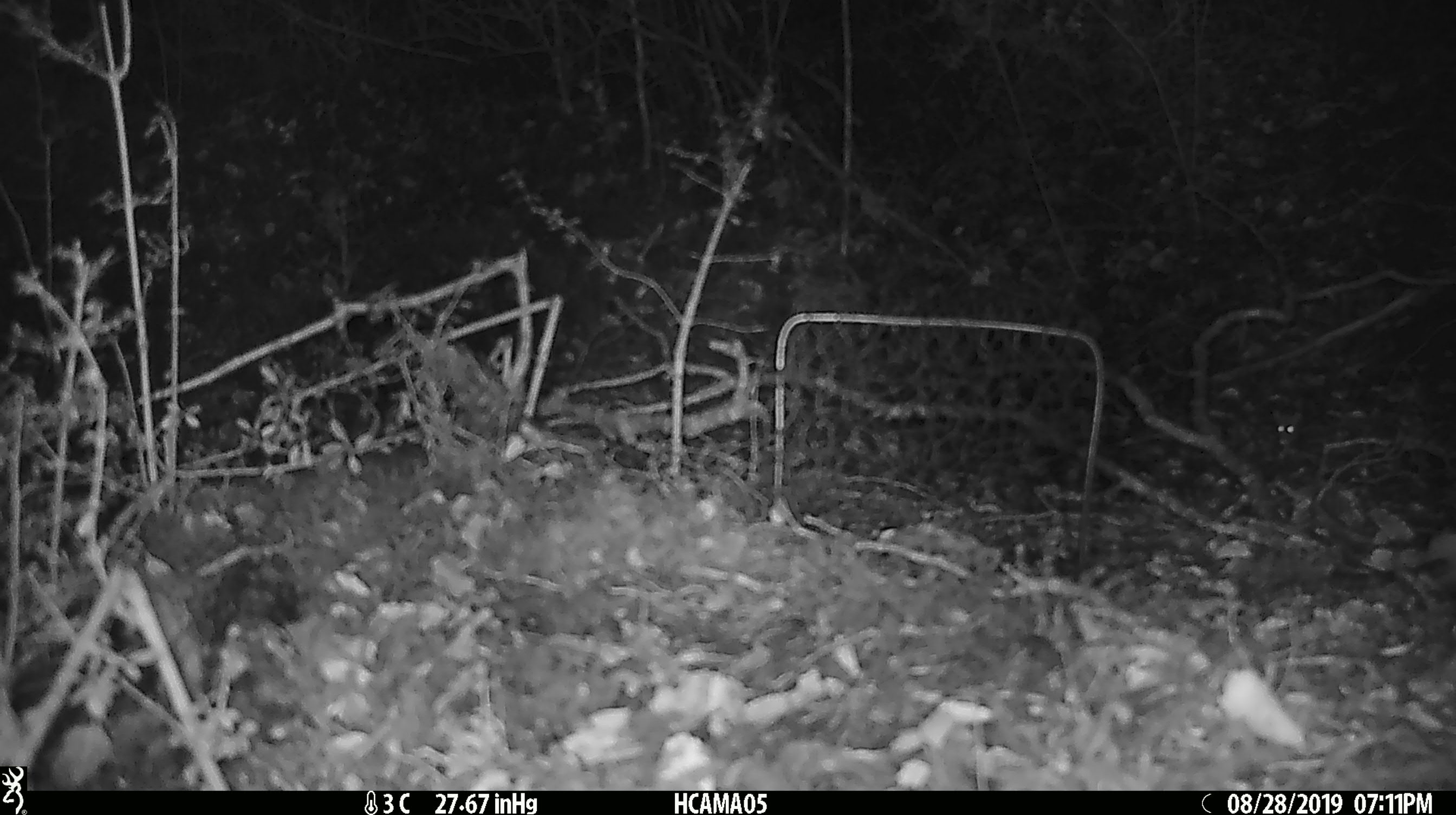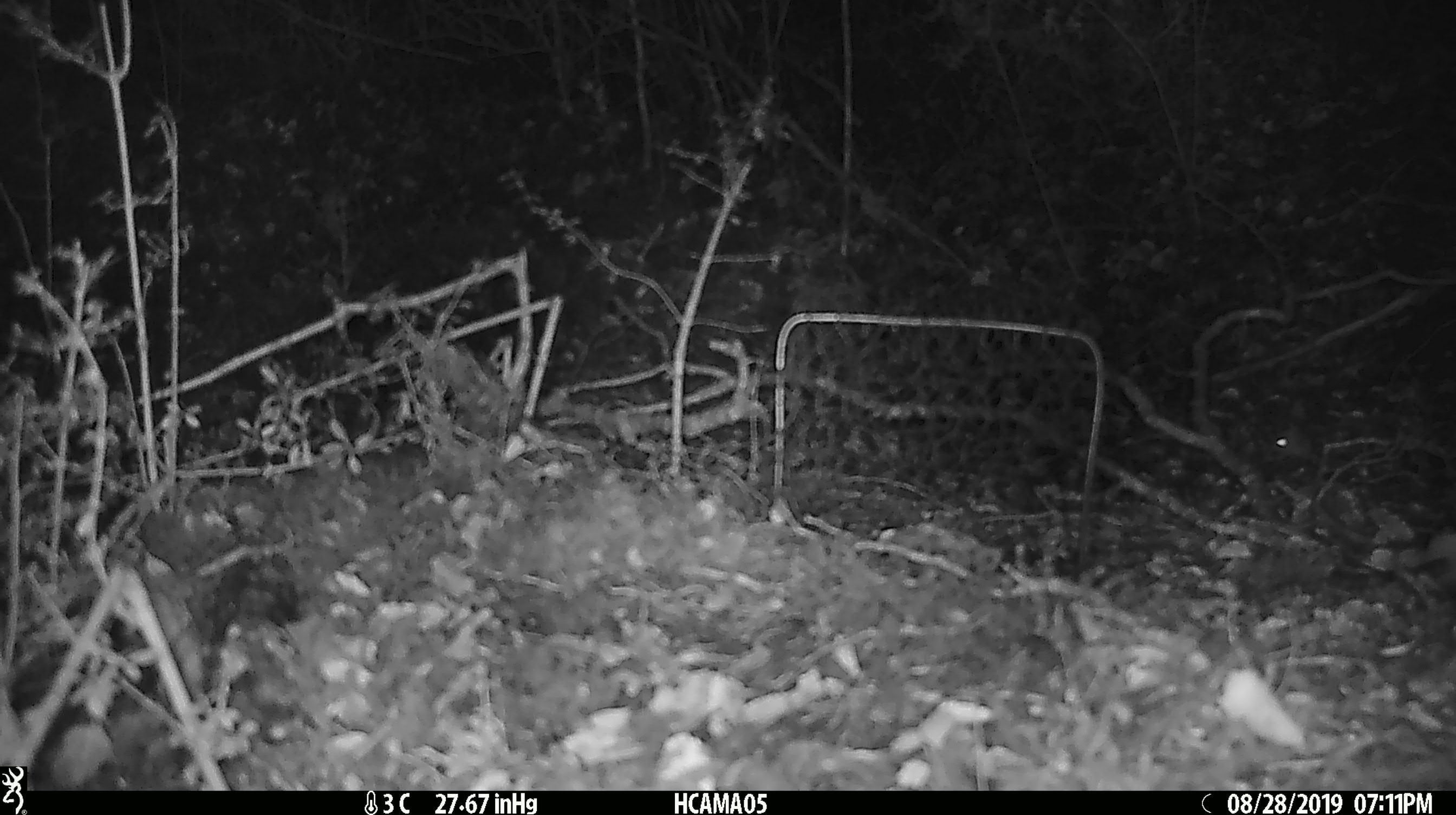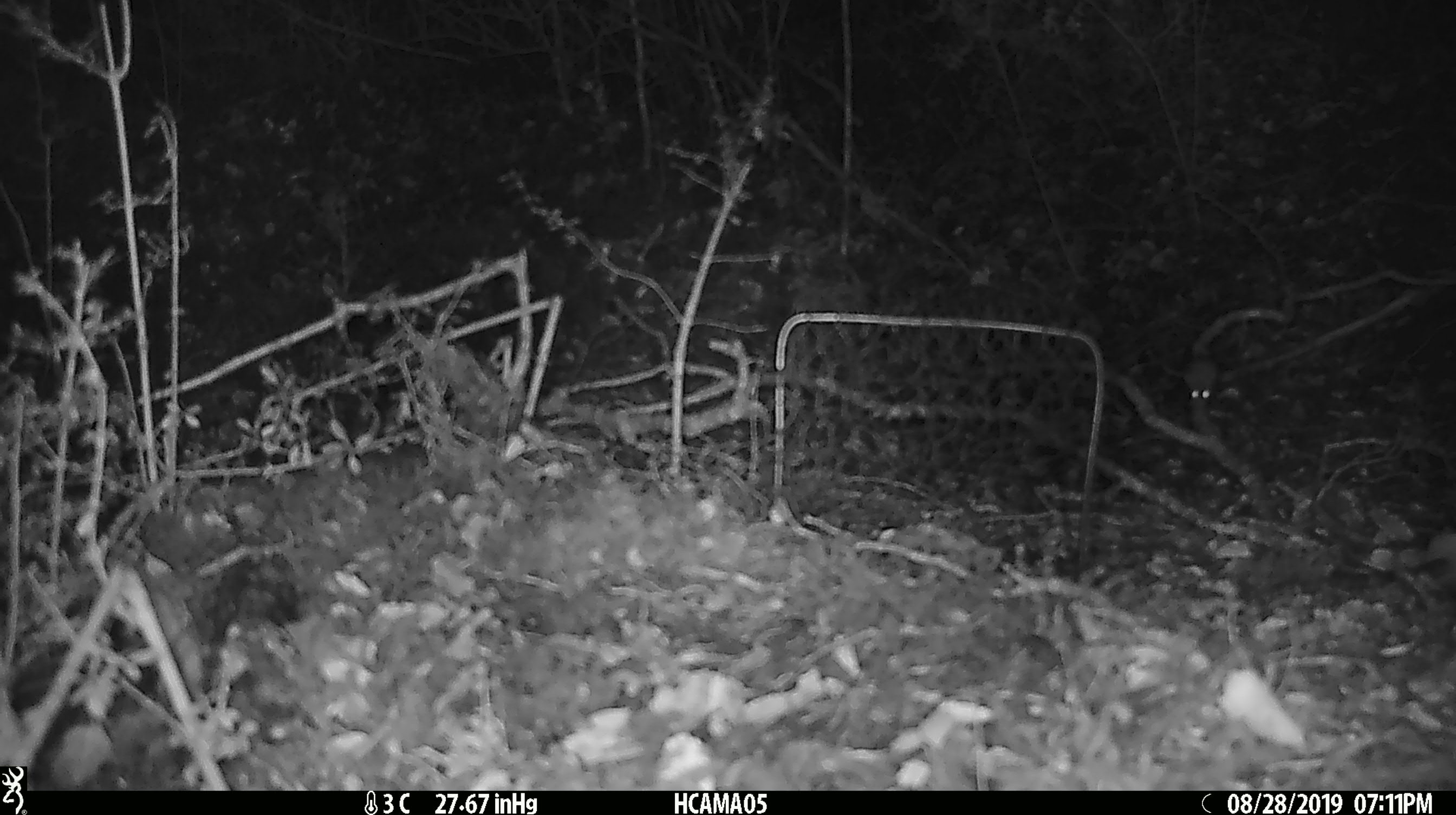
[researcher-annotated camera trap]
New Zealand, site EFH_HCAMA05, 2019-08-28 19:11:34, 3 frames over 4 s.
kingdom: Animalia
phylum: Chordata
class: Mammalia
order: Rodentia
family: Muridae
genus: Mus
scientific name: Mus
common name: mouse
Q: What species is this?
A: Mouse (Mus).